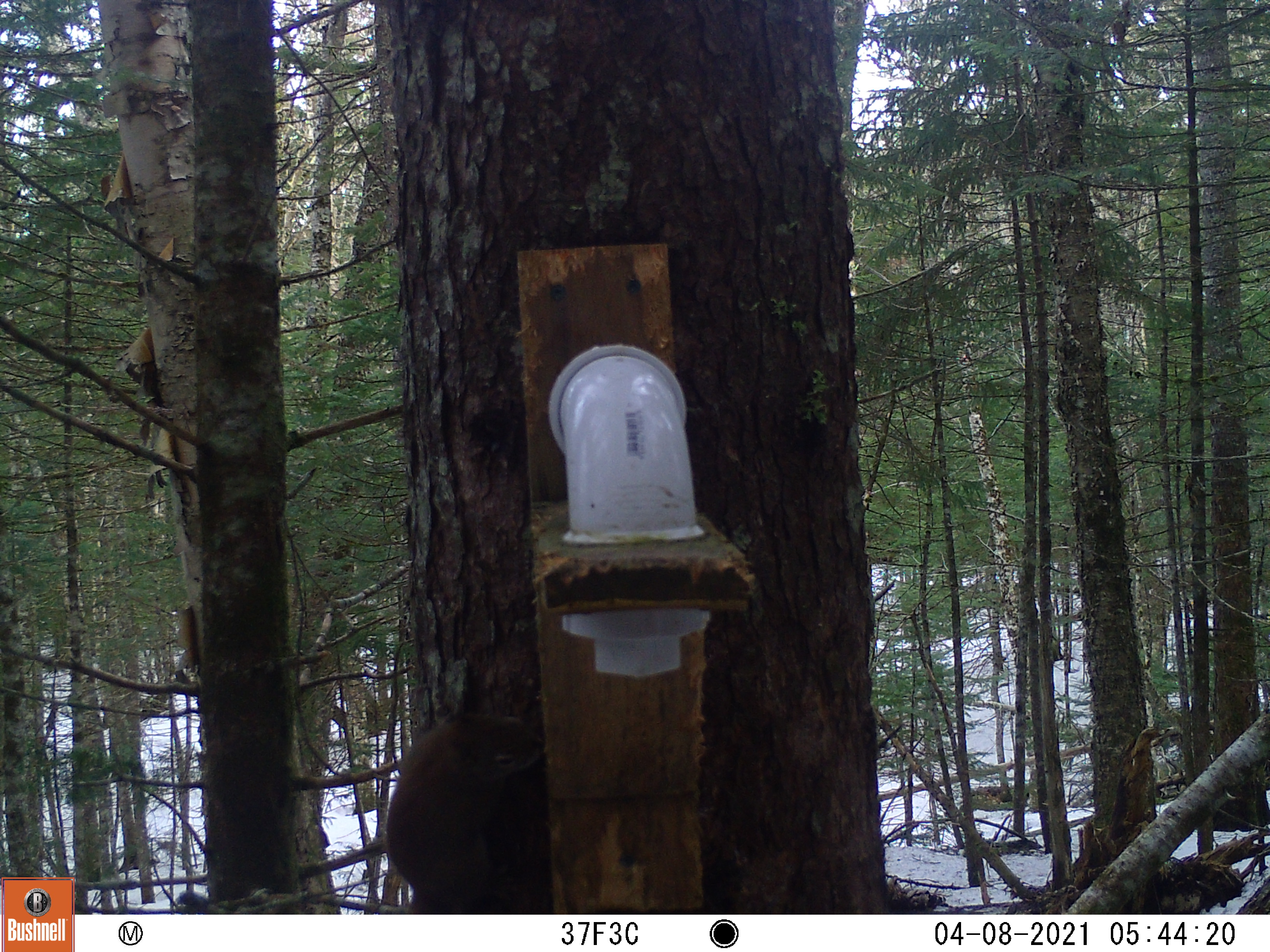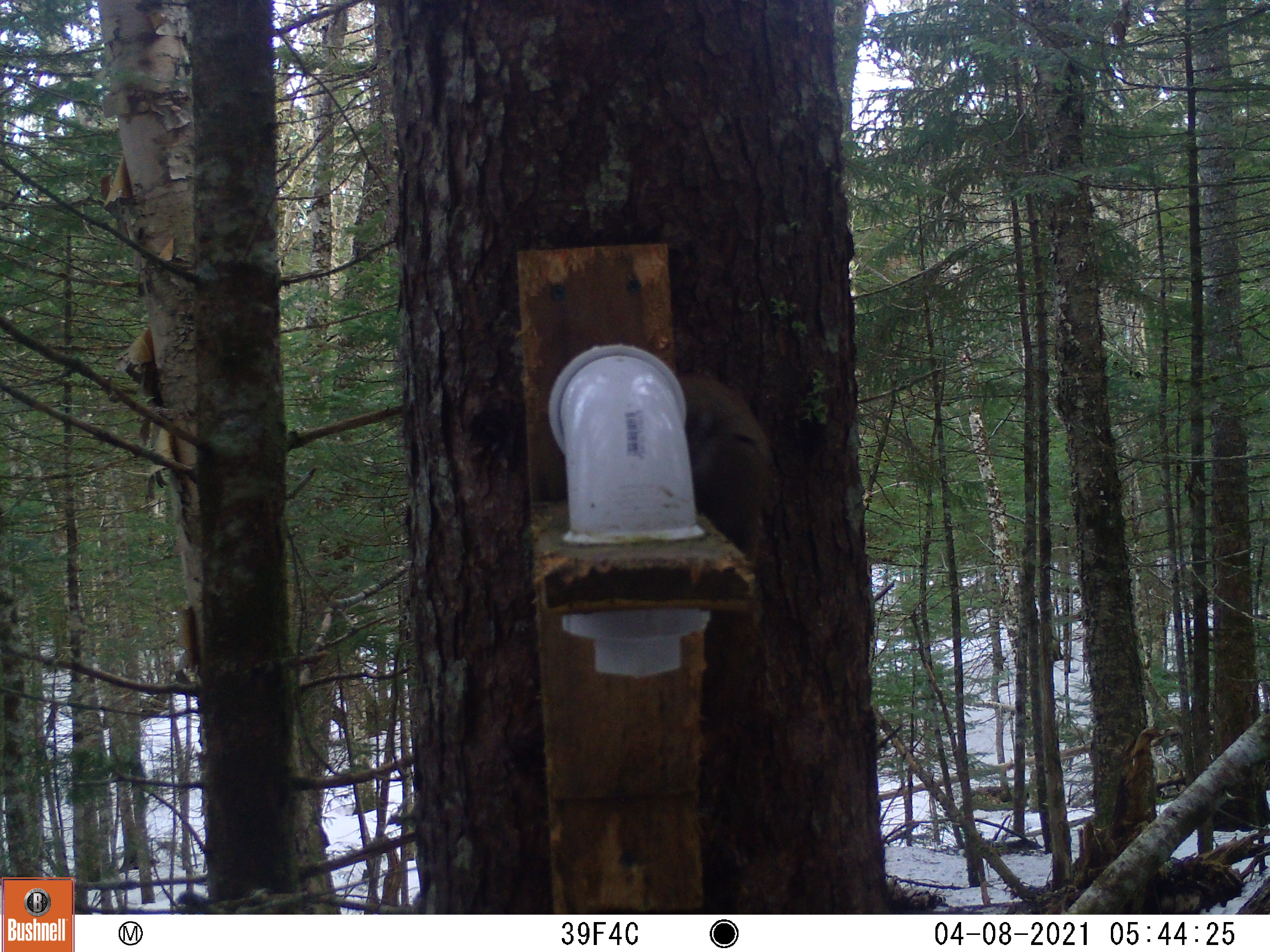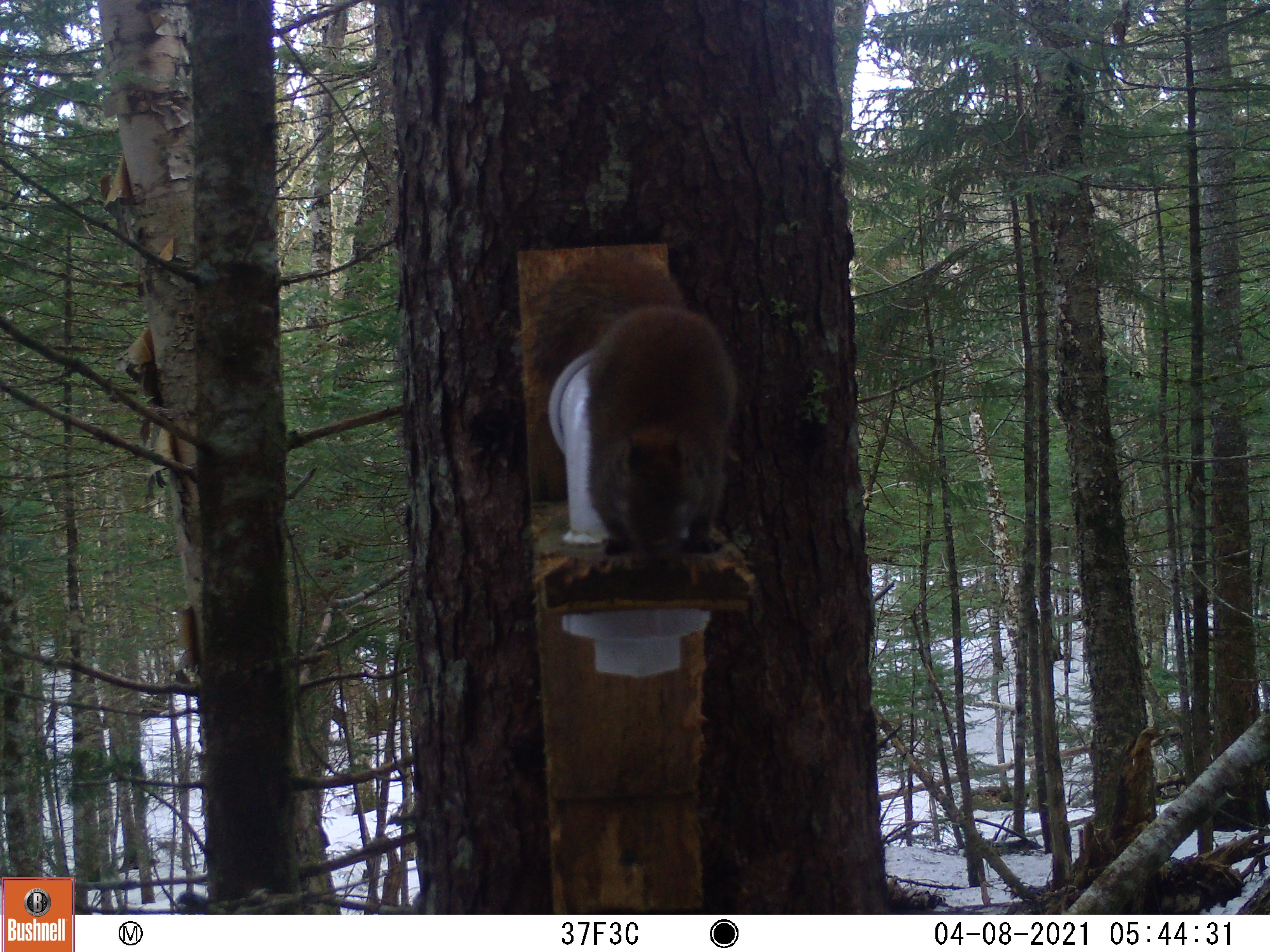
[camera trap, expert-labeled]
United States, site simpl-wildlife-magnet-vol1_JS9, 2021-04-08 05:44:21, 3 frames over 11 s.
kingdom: Animalia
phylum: Chordata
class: Mammalia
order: Rodentia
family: Sciuridae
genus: Tamiasciurus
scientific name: Tamiasciurus hudsonicus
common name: red squirrel